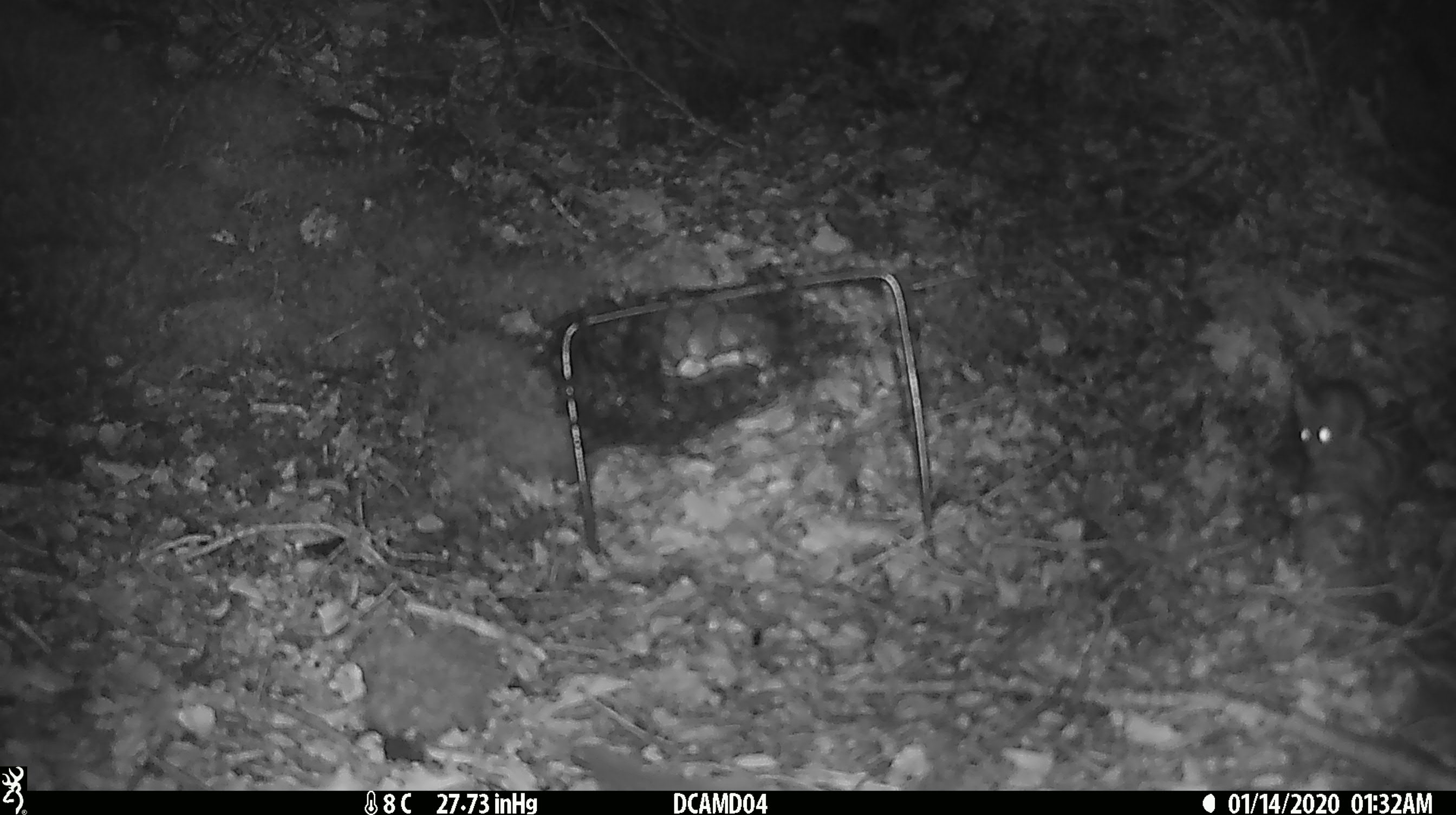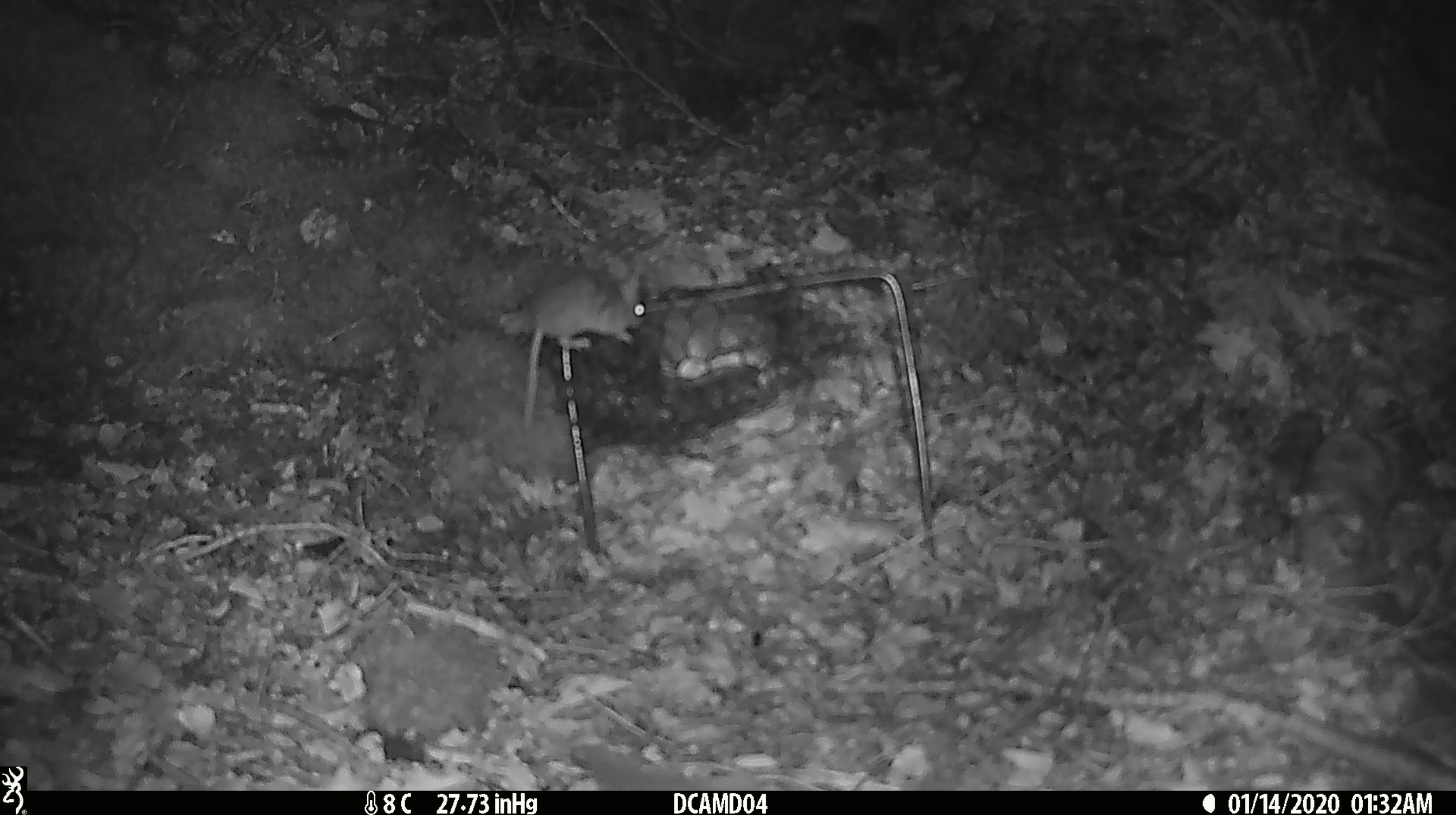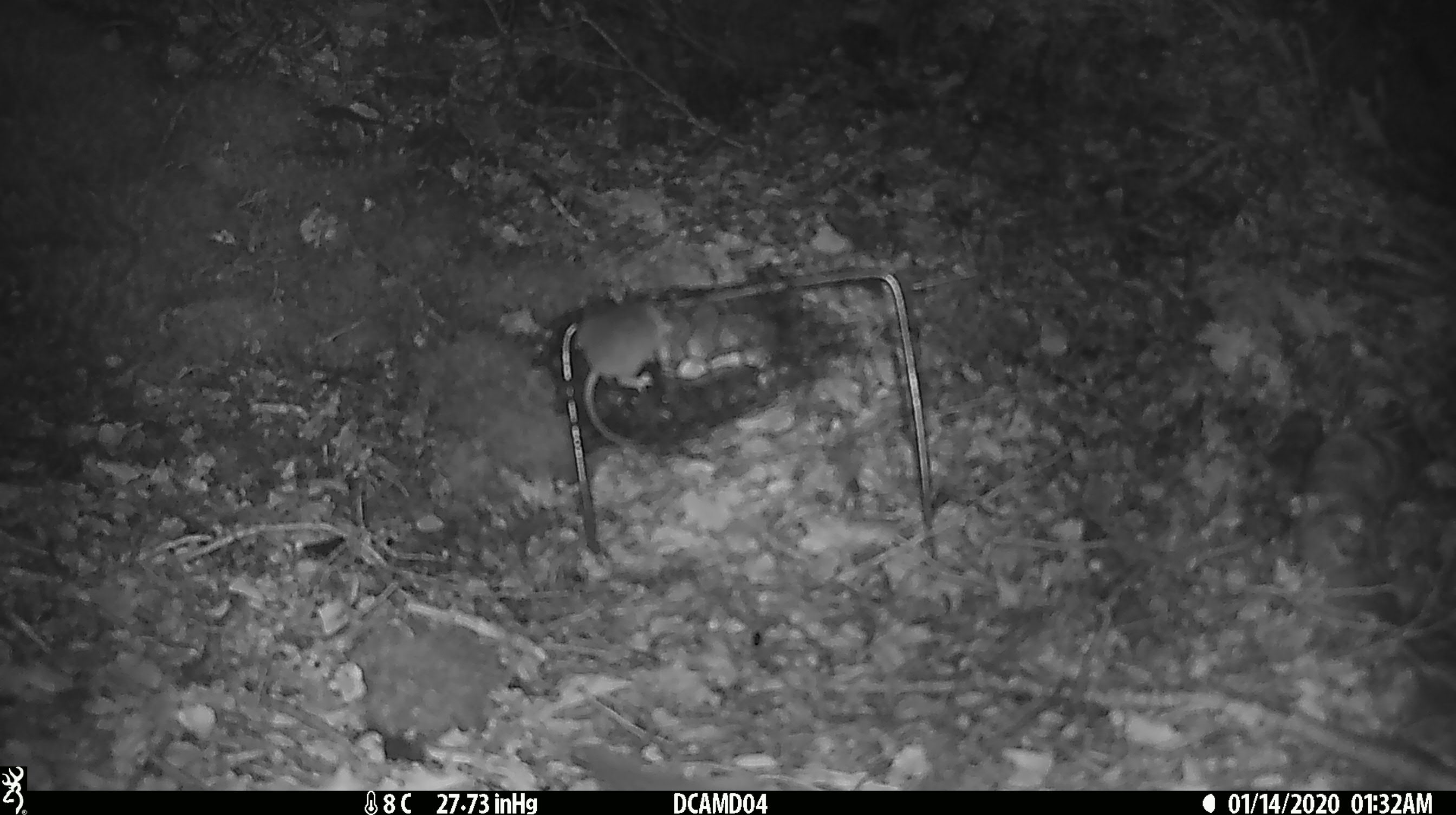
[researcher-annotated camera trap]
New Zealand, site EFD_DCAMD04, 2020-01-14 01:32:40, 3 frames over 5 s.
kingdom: Animalia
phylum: Chordata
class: Mammalia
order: Rodentia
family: Muridae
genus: Mus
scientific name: Mus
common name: mouse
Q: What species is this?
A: Mouse (Mus).